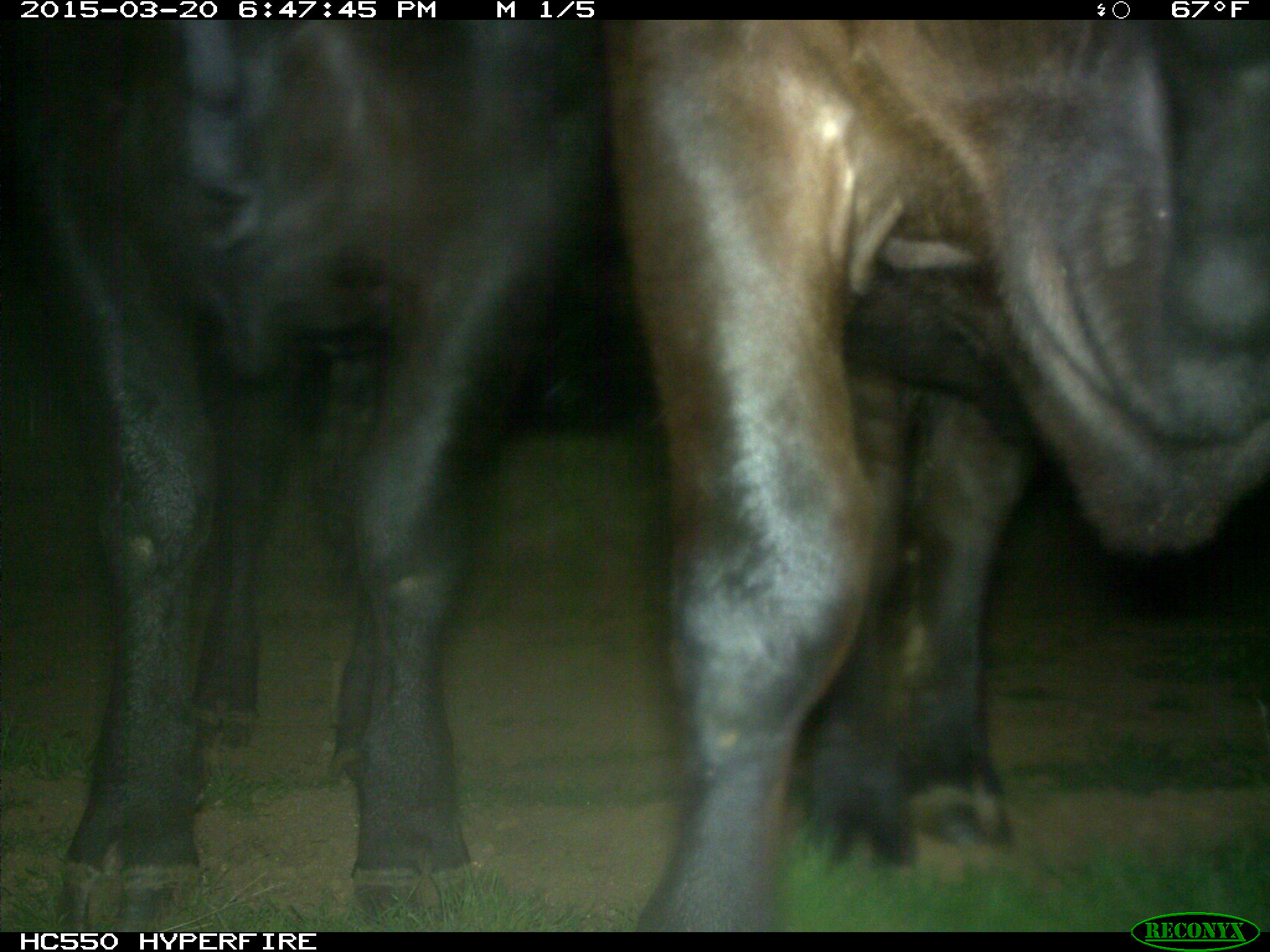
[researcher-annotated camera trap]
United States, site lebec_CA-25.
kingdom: Animalia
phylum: Chordata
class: Mammalia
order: Artiodactyla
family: Bovidae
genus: Bos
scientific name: Bos taurus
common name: domestic cow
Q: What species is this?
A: Bos taurus (domestic cow).